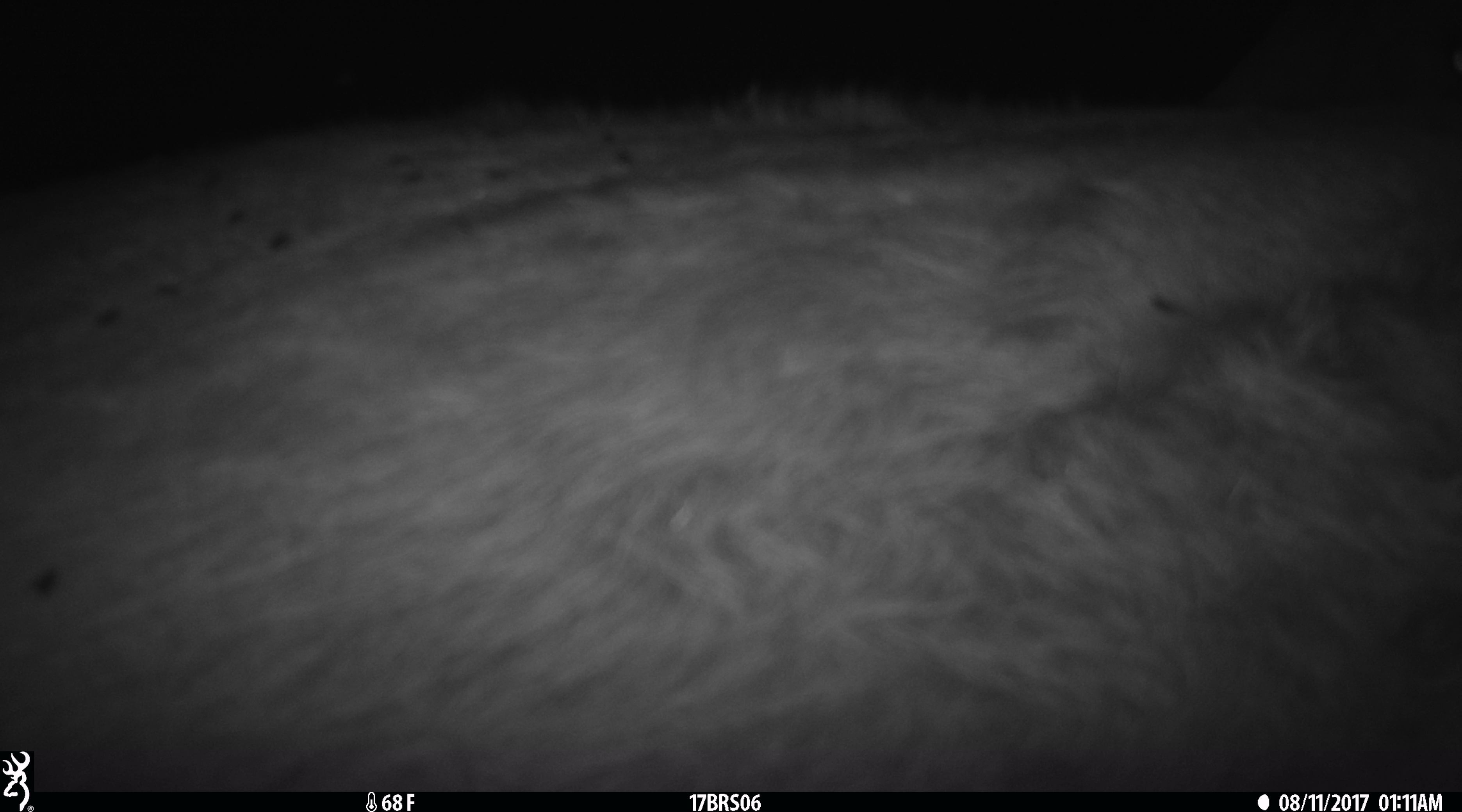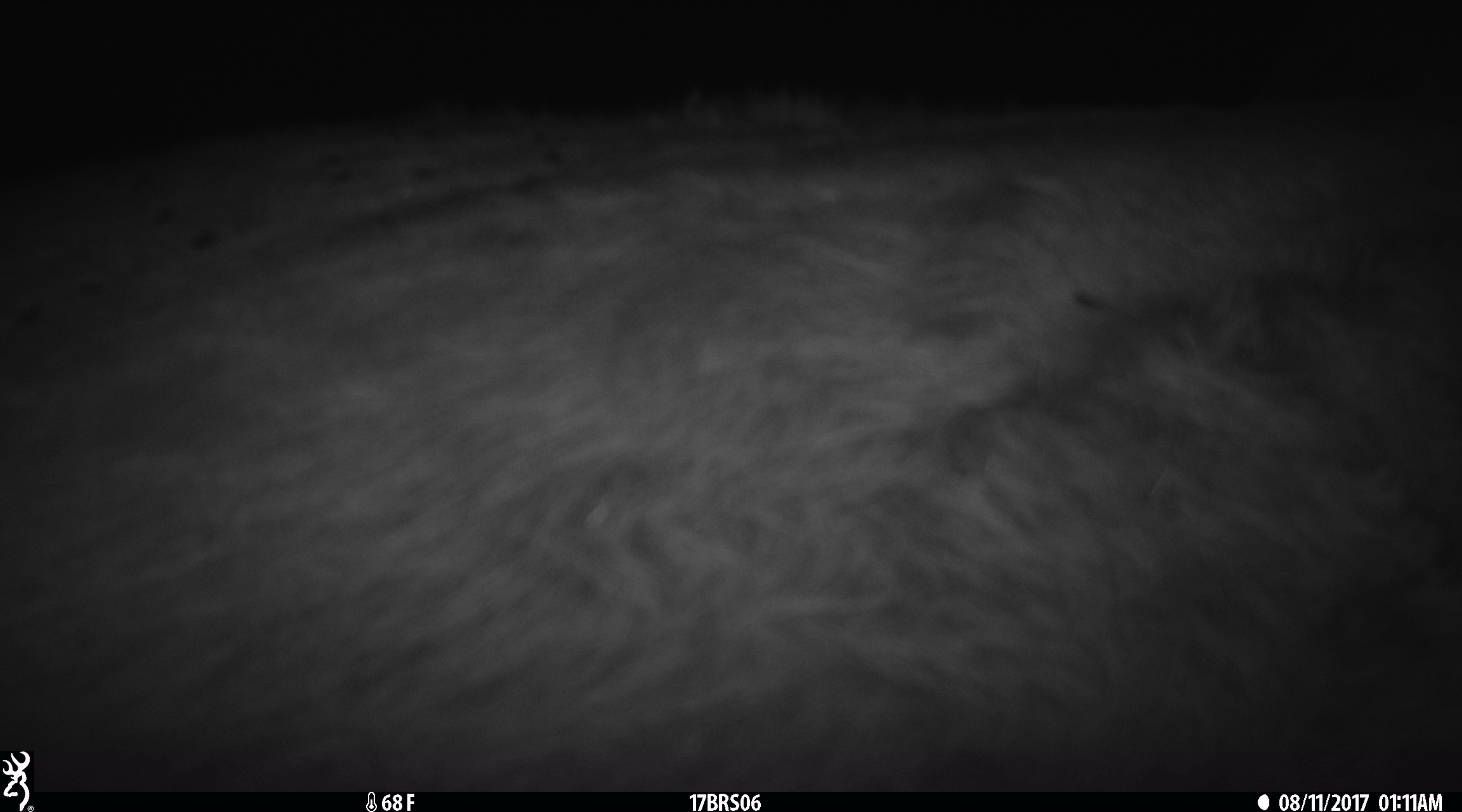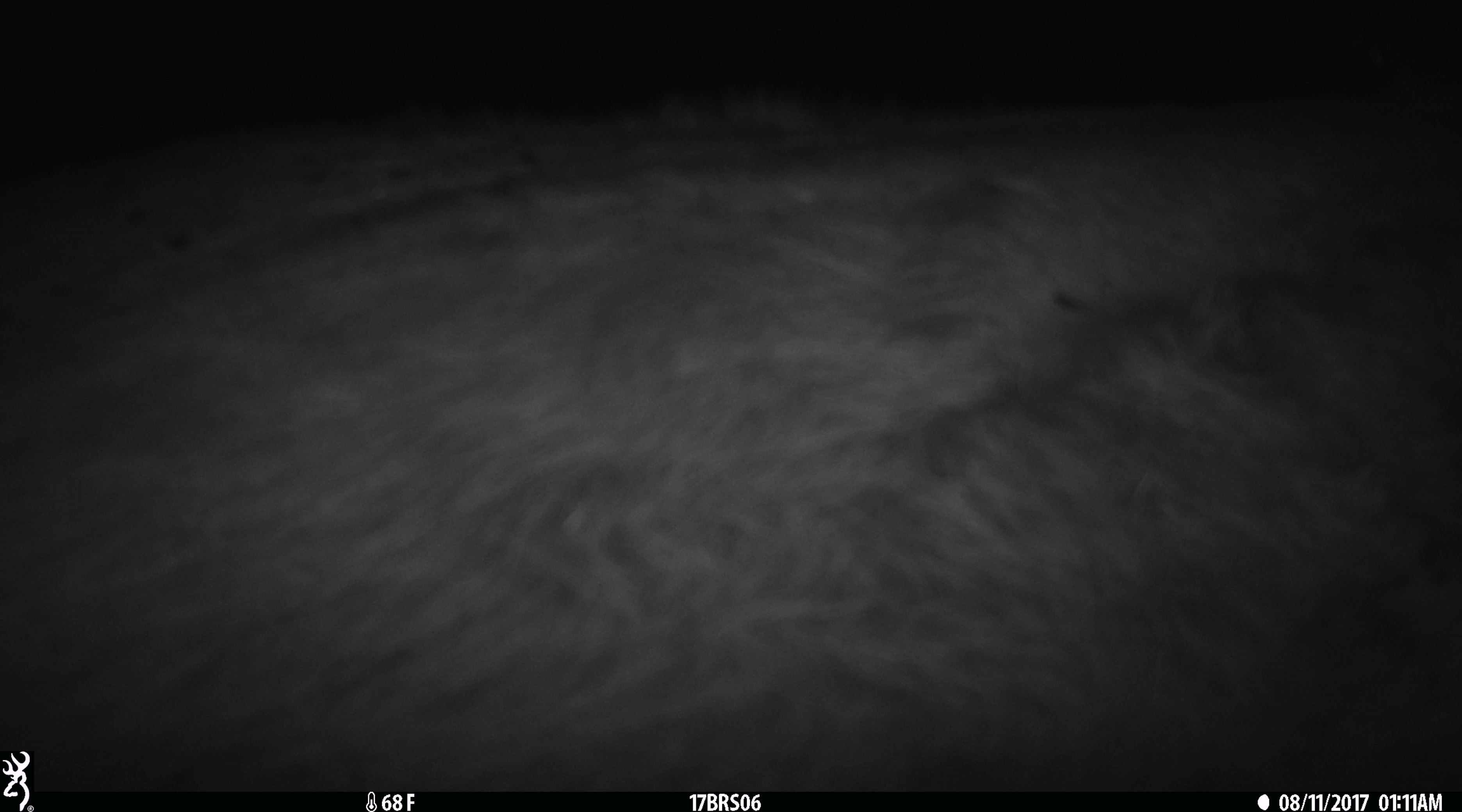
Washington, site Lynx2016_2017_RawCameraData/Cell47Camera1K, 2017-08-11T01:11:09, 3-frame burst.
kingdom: Animalia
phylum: Chordata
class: Mammalia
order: Artiodactyla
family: Bovidae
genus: Bos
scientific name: Bos taurus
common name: domestic cattle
Domestic cattle (Bos taurus). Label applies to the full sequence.